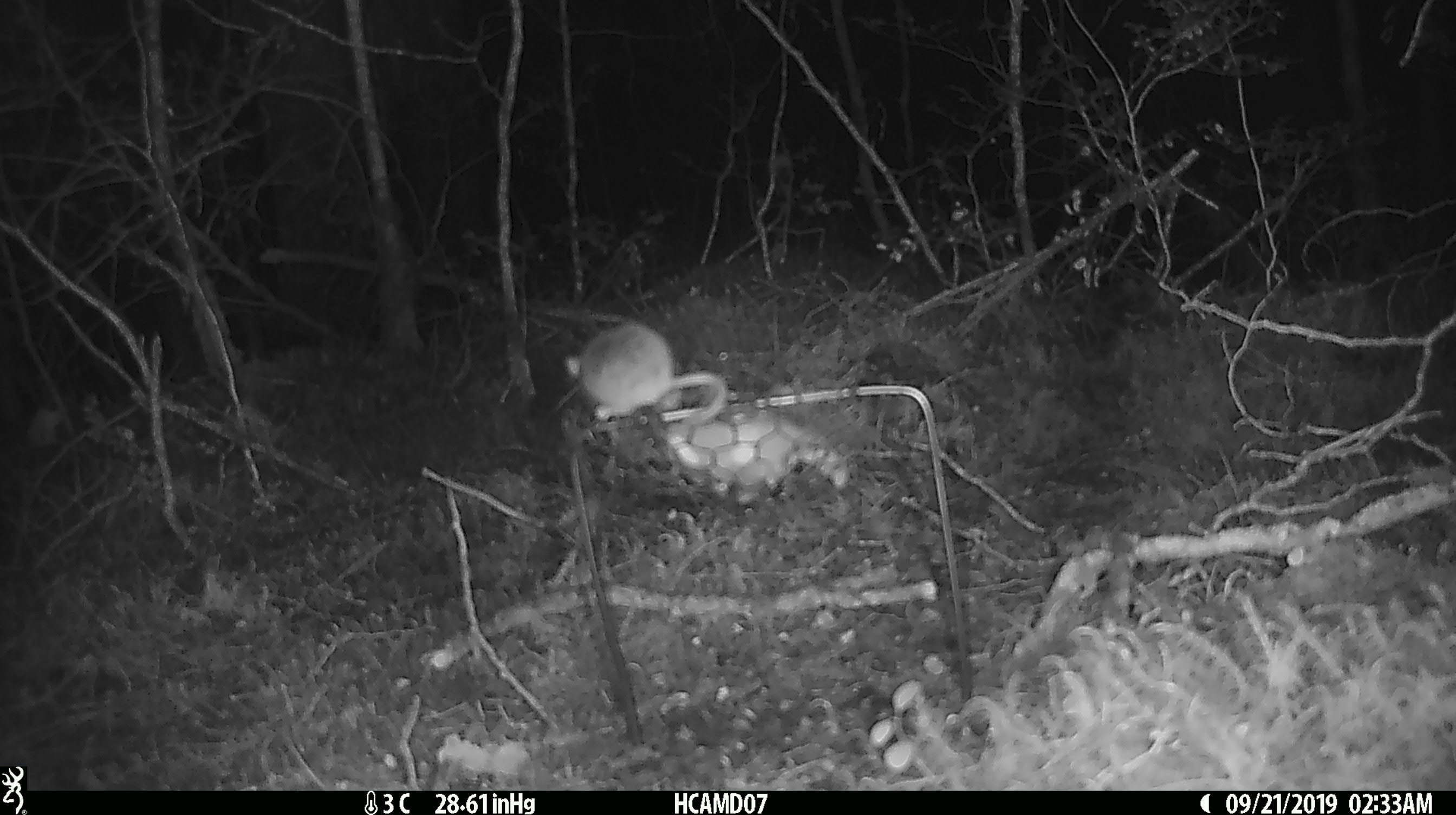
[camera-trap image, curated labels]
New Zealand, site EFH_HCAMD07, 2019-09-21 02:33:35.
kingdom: Animalia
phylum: Chordata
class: Mammalia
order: Rodentia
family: Muridae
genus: Mus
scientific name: Mus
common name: mouse